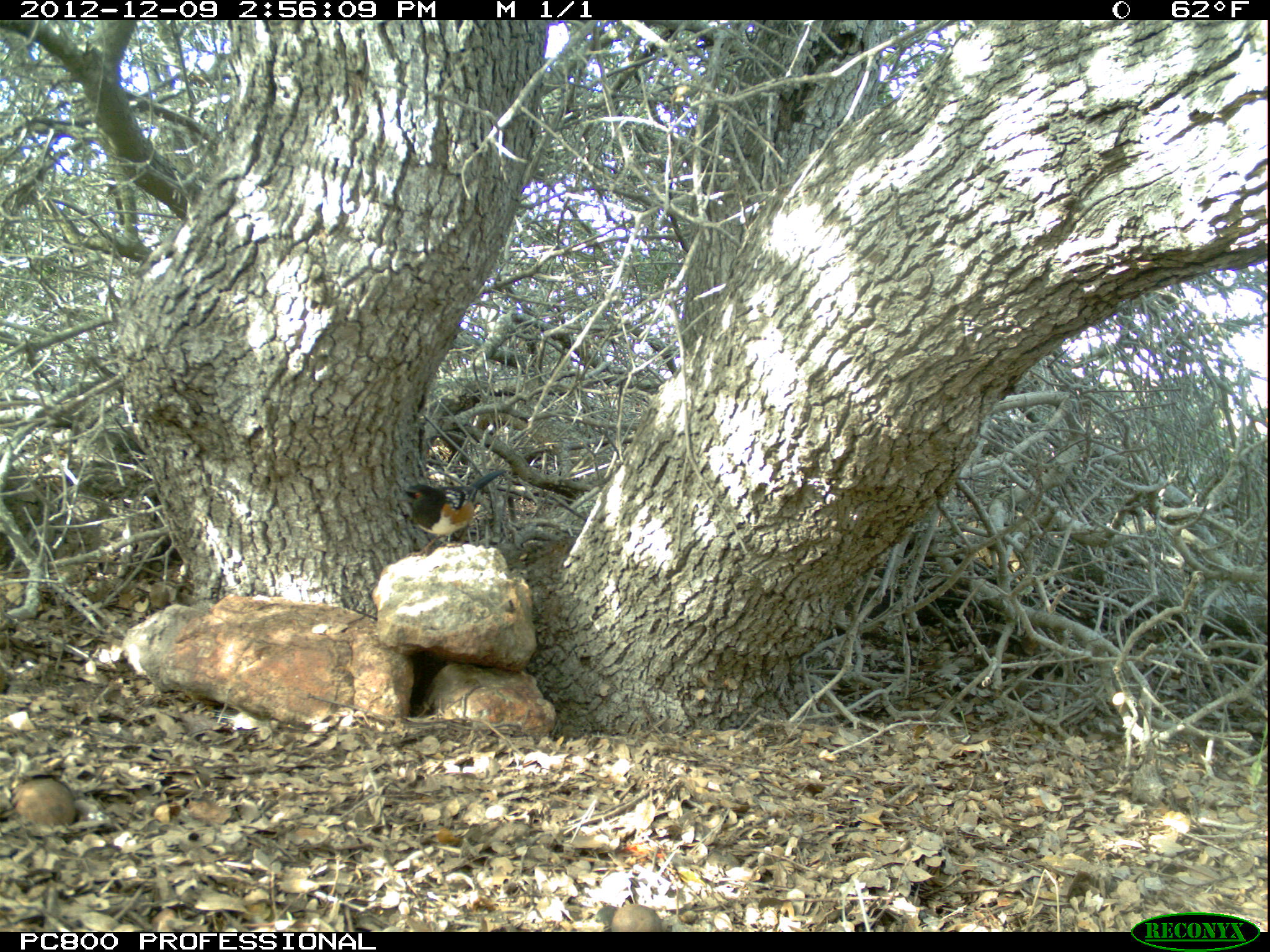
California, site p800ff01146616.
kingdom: Animalia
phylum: Chordata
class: Aves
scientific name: Aves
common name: bird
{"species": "bird (Aves)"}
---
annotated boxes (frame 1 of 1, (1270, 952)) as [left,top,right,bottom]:
bird: [393,470,505,557]